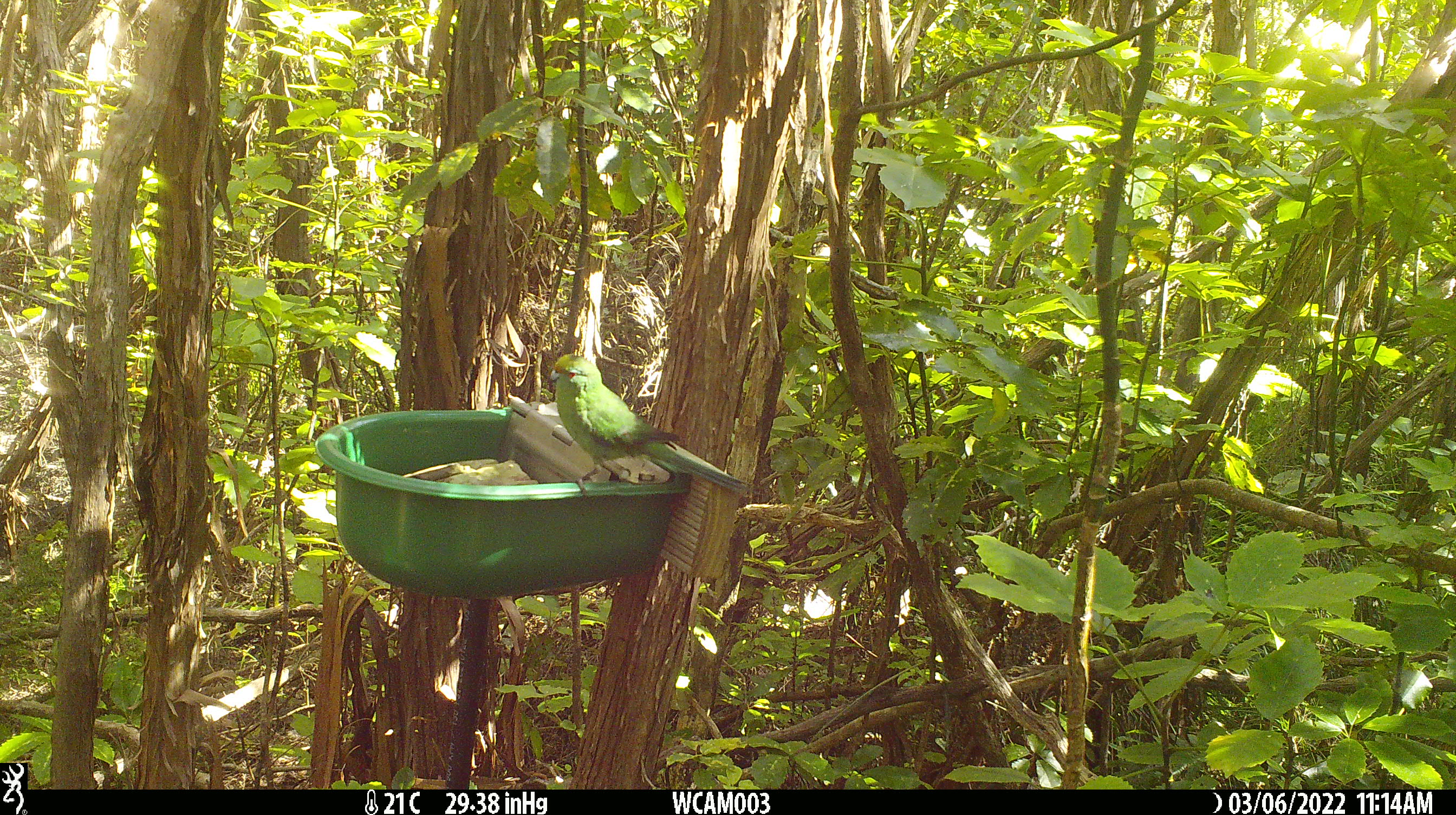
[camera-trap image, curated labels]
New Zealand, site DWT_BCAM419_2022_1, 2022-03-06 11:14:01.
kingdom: Animalia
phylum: Chordata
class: Aves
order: Psittaciformes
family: Psittaculidae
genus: Cyanoramphus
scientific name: Cyanoramphus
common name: parakeet